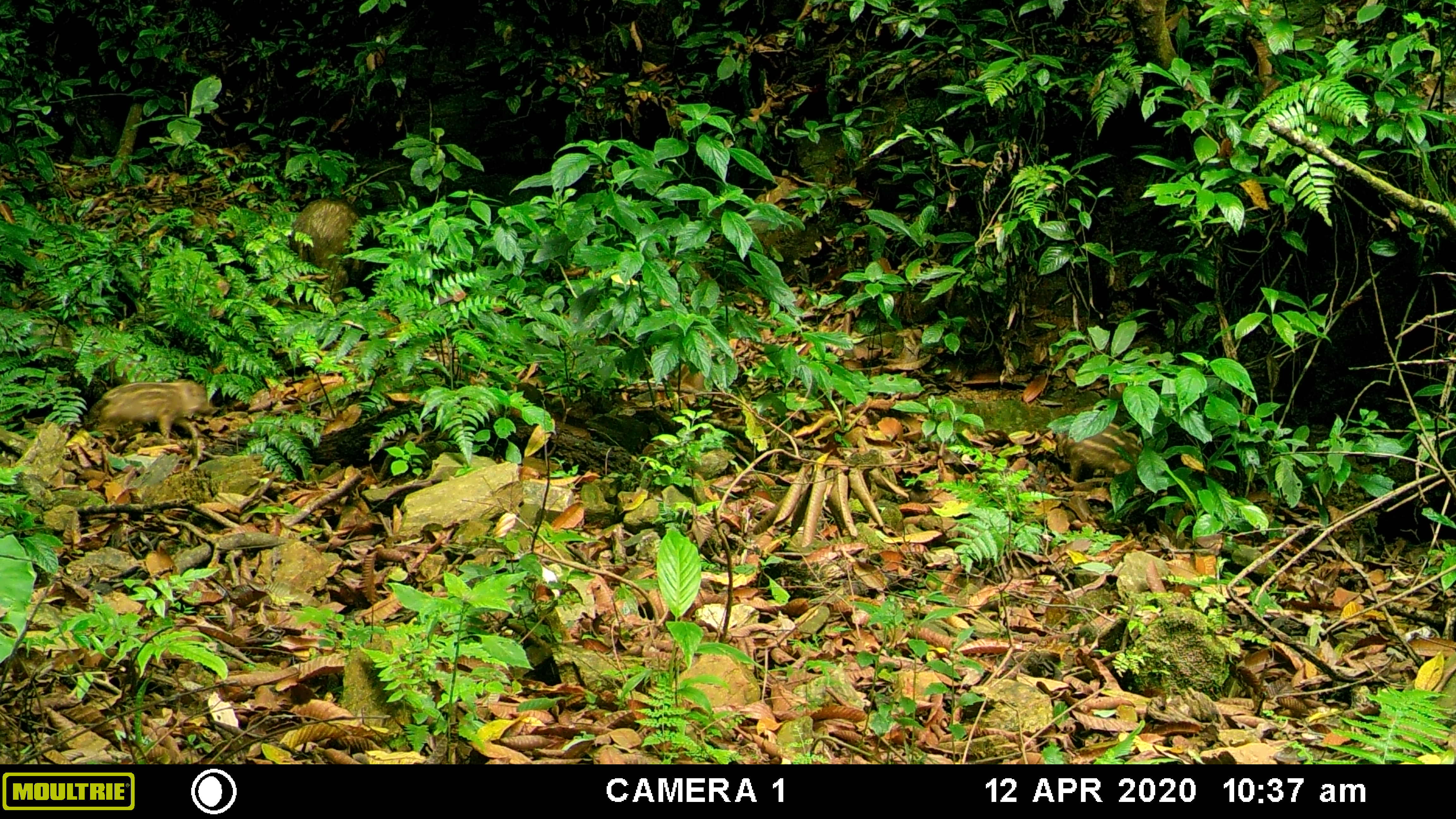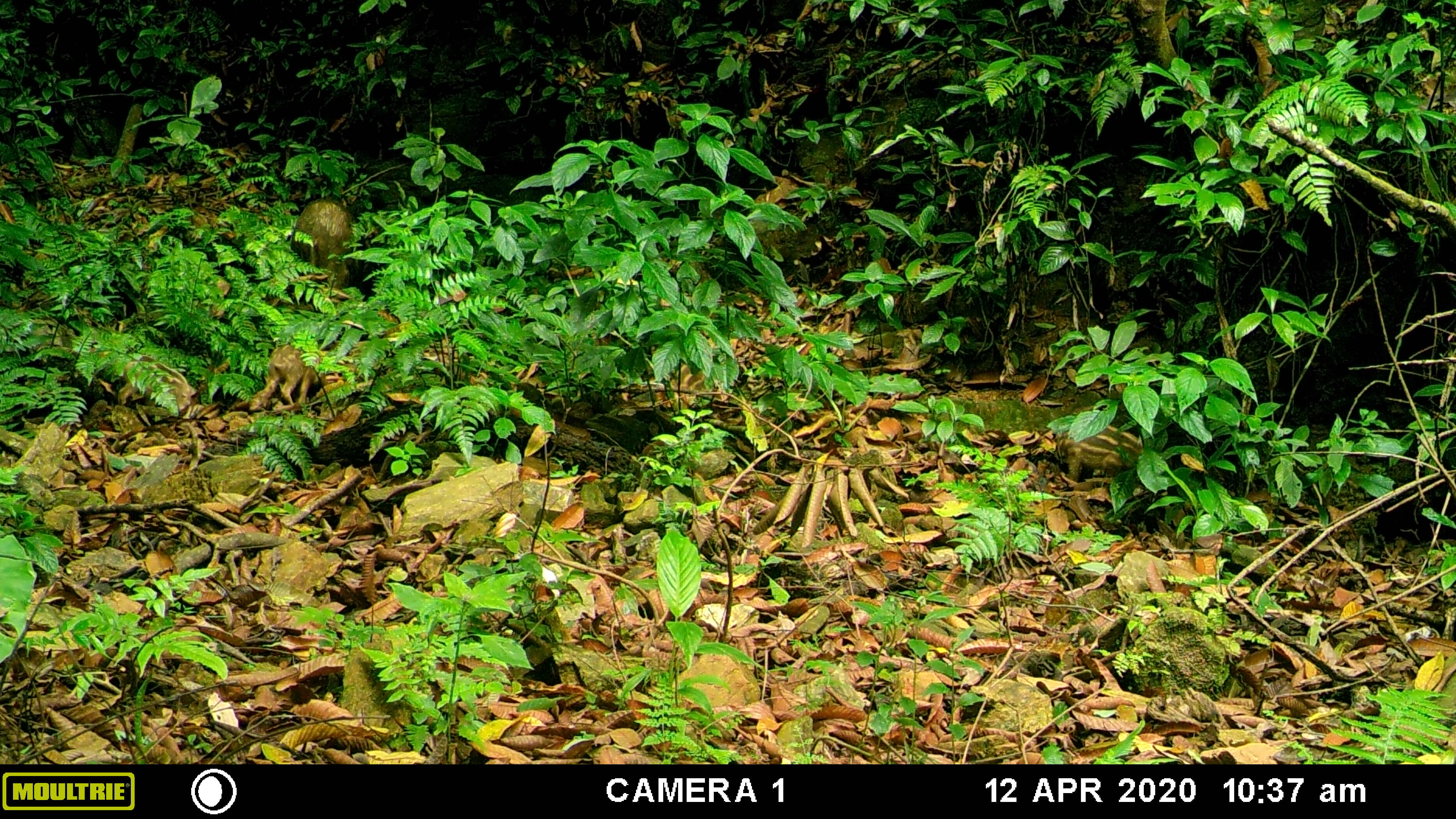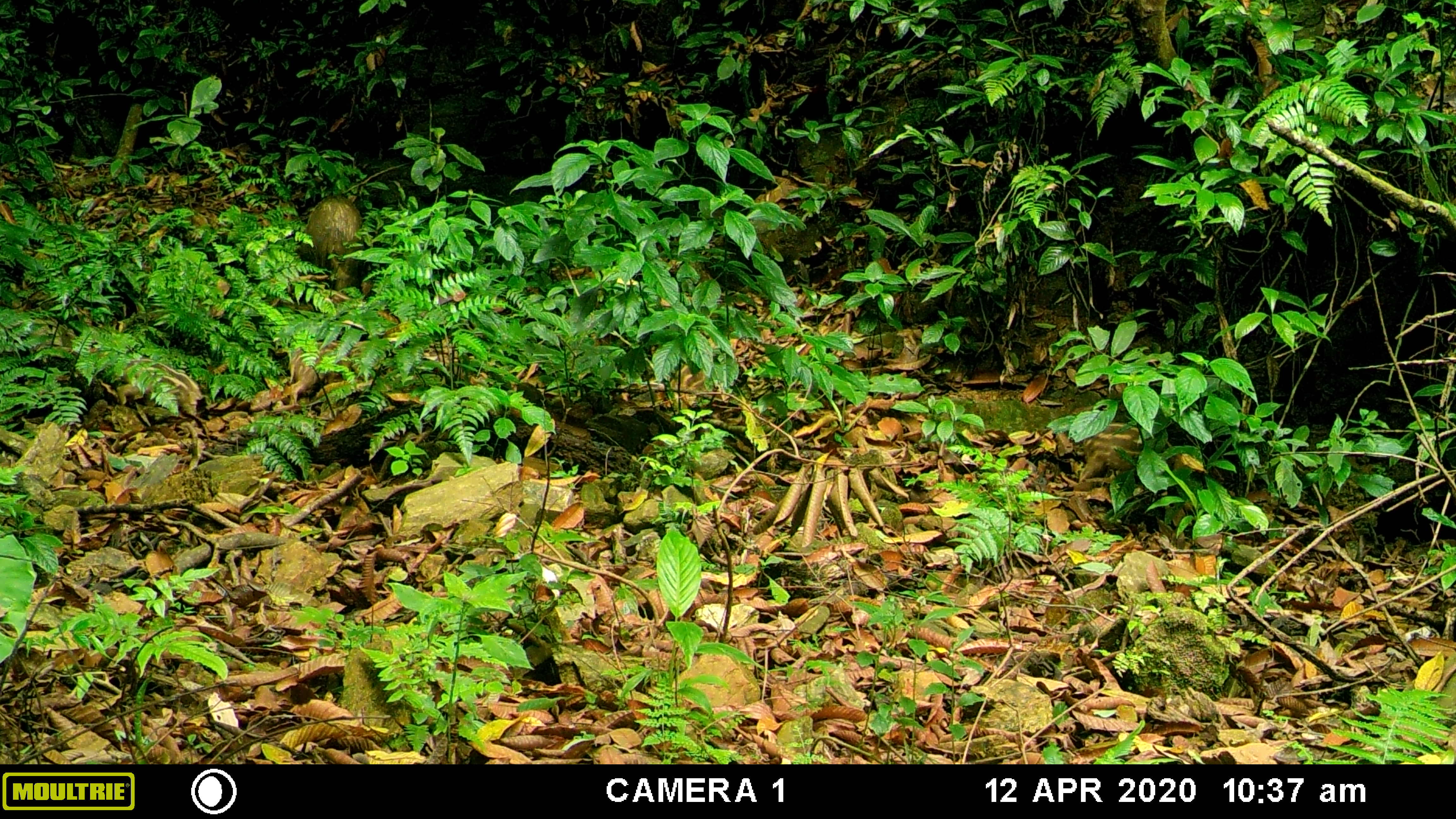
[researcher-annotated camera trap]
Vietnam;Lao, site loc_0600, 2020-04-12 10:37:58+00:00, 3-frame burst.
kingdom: Animalia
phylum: Chordata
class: Mammalia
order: Artiodactyla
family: Suidae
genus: Sus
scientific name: Sus scrofa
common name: eurasian wild pig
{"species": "eurasian wild pig (Sus scrofa)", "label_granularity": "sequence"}